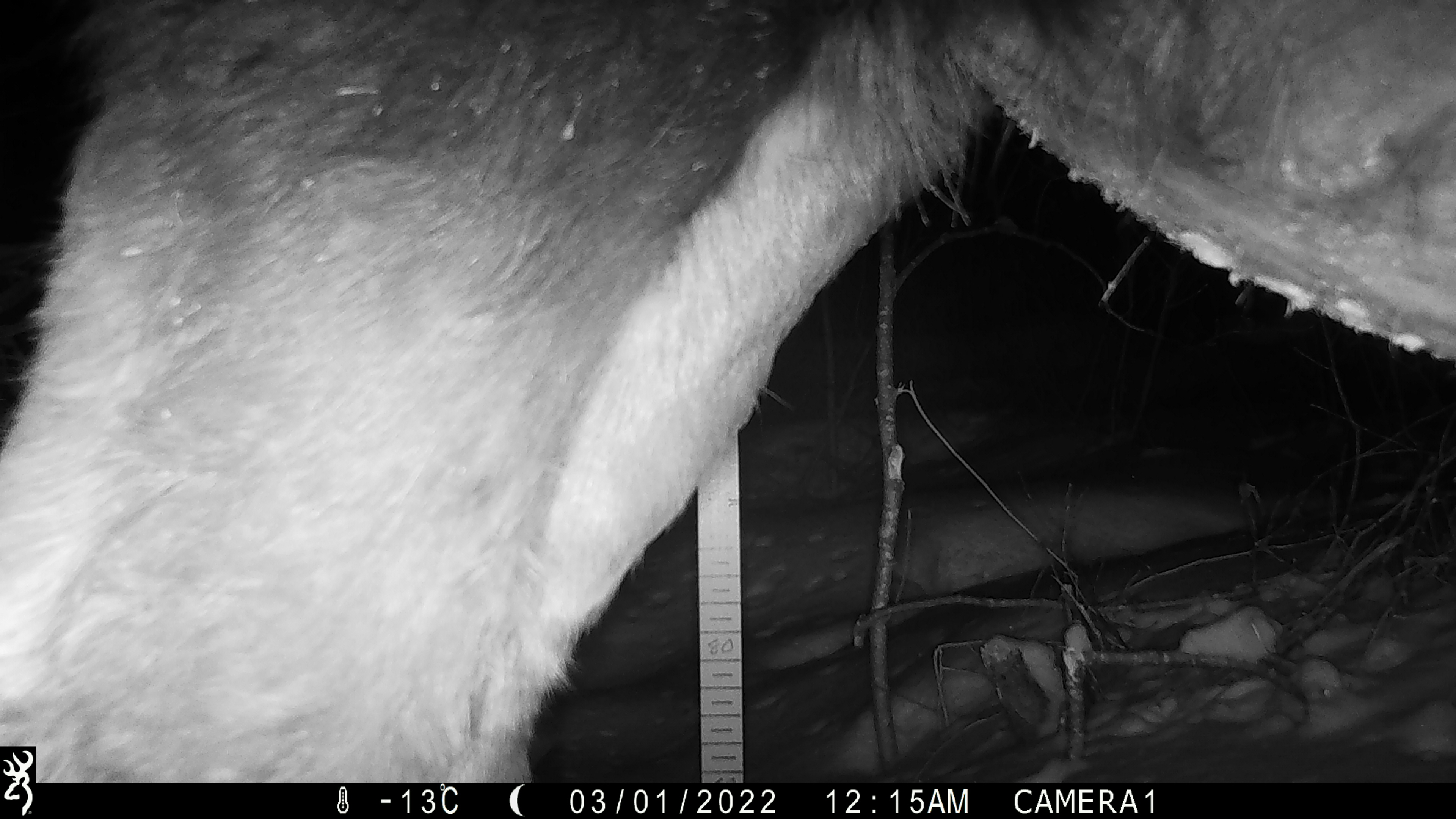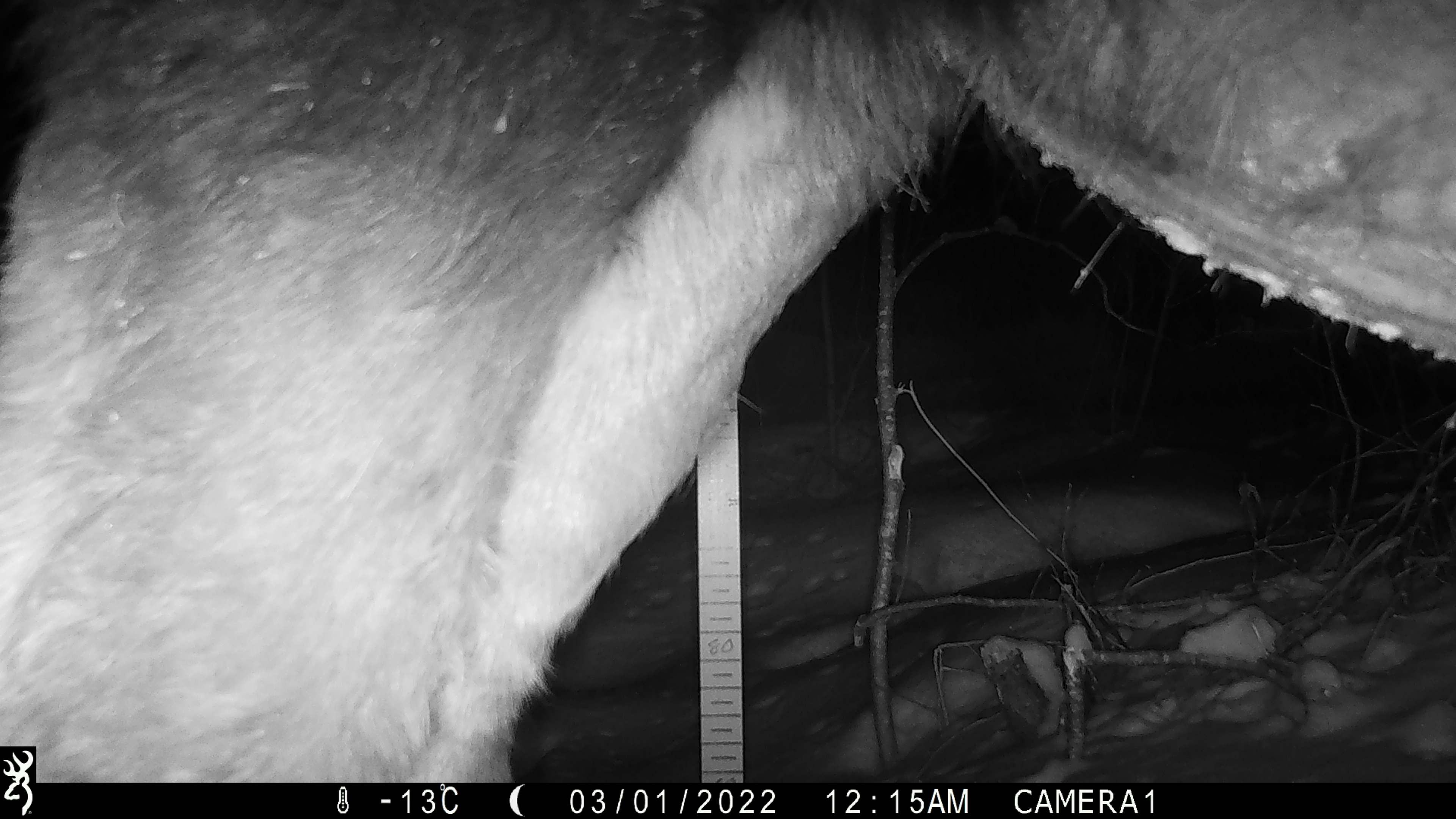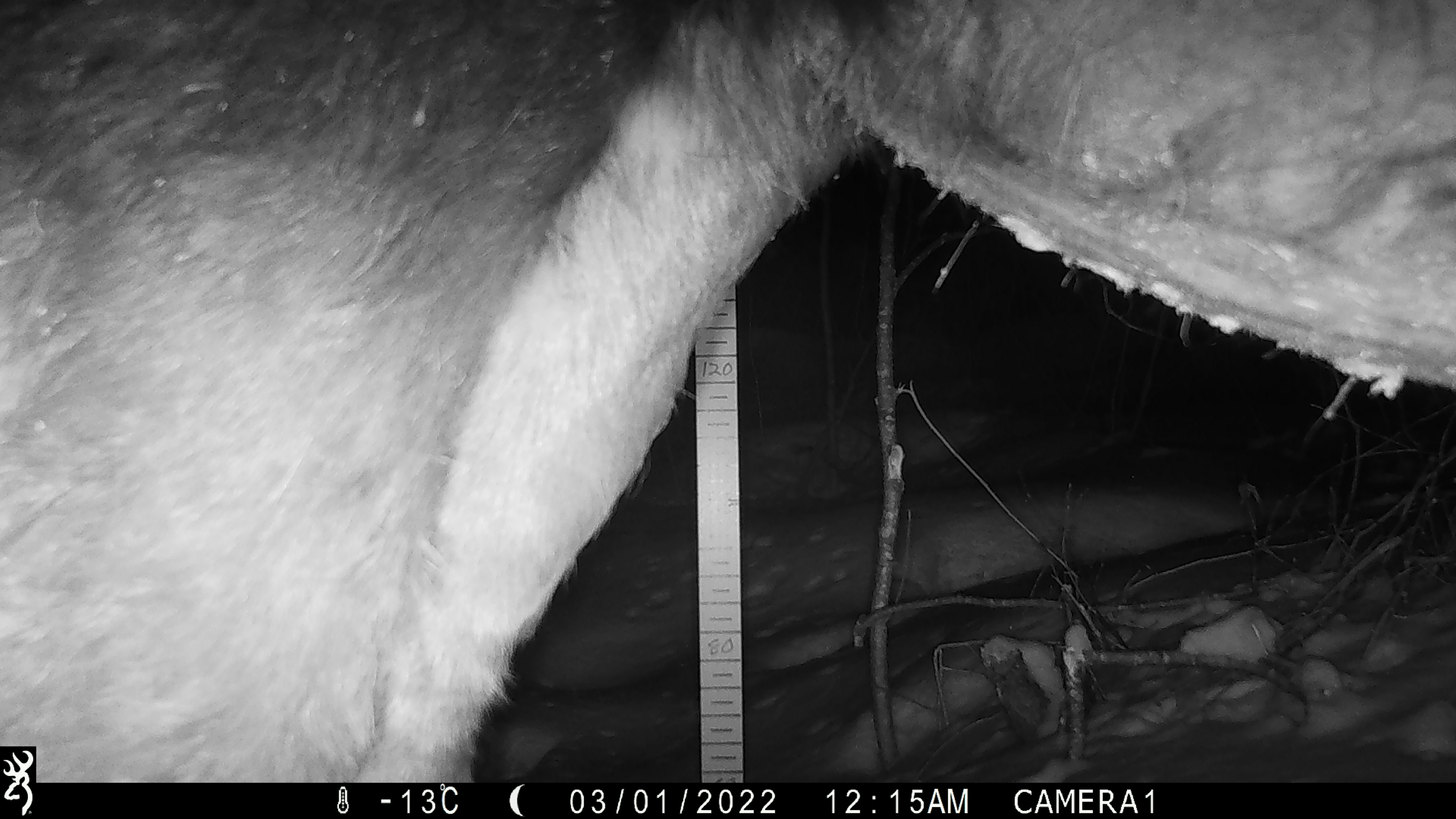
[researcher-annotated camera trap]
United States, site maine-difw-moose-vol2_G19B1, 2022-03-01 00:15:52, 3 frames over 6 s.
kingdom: Animalia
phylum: Chordata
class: Mammalia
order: Artiodactyla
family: Cervidae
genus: Alces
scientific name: Alces alces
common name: moose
Moose (Alces alces).